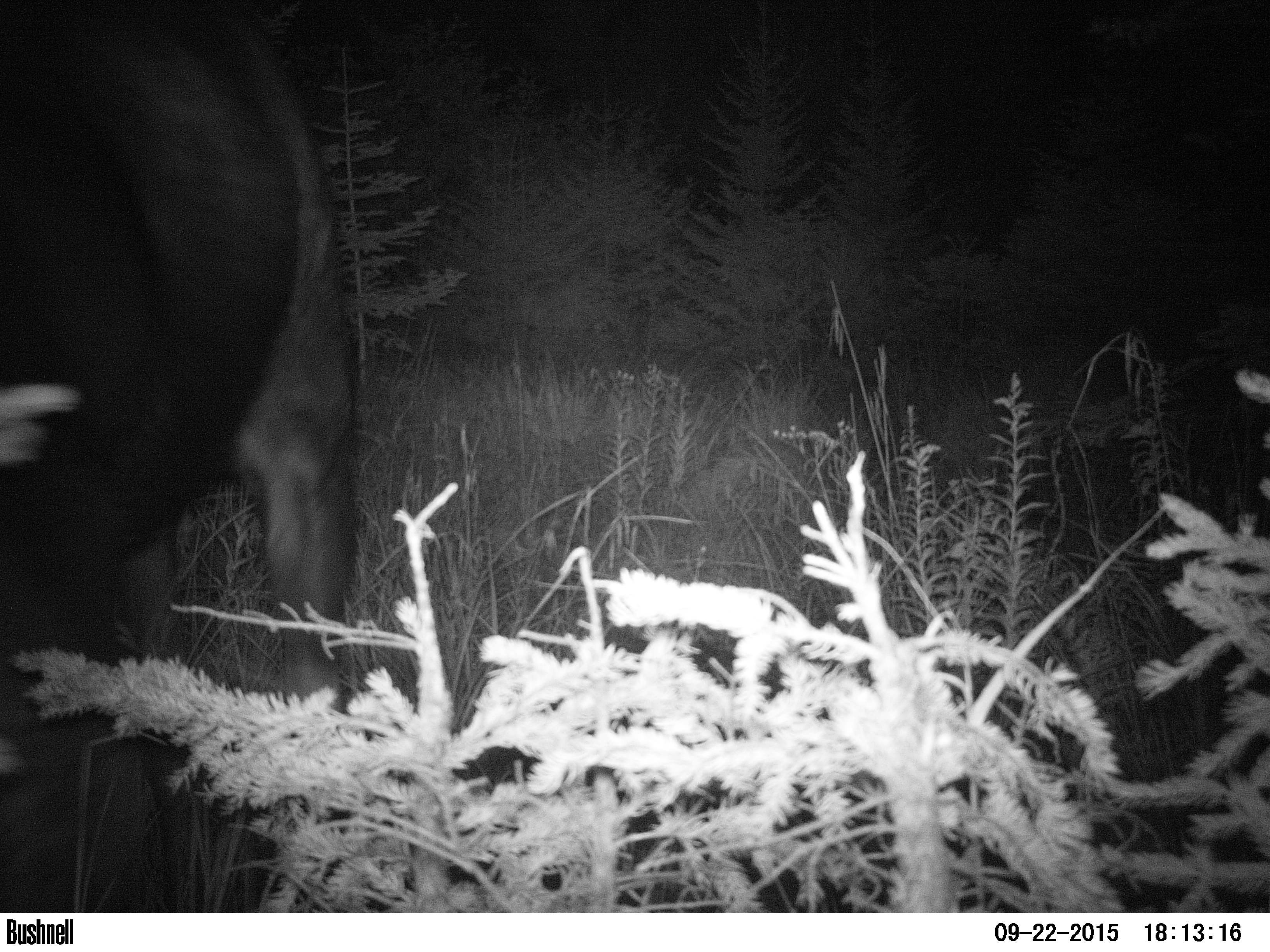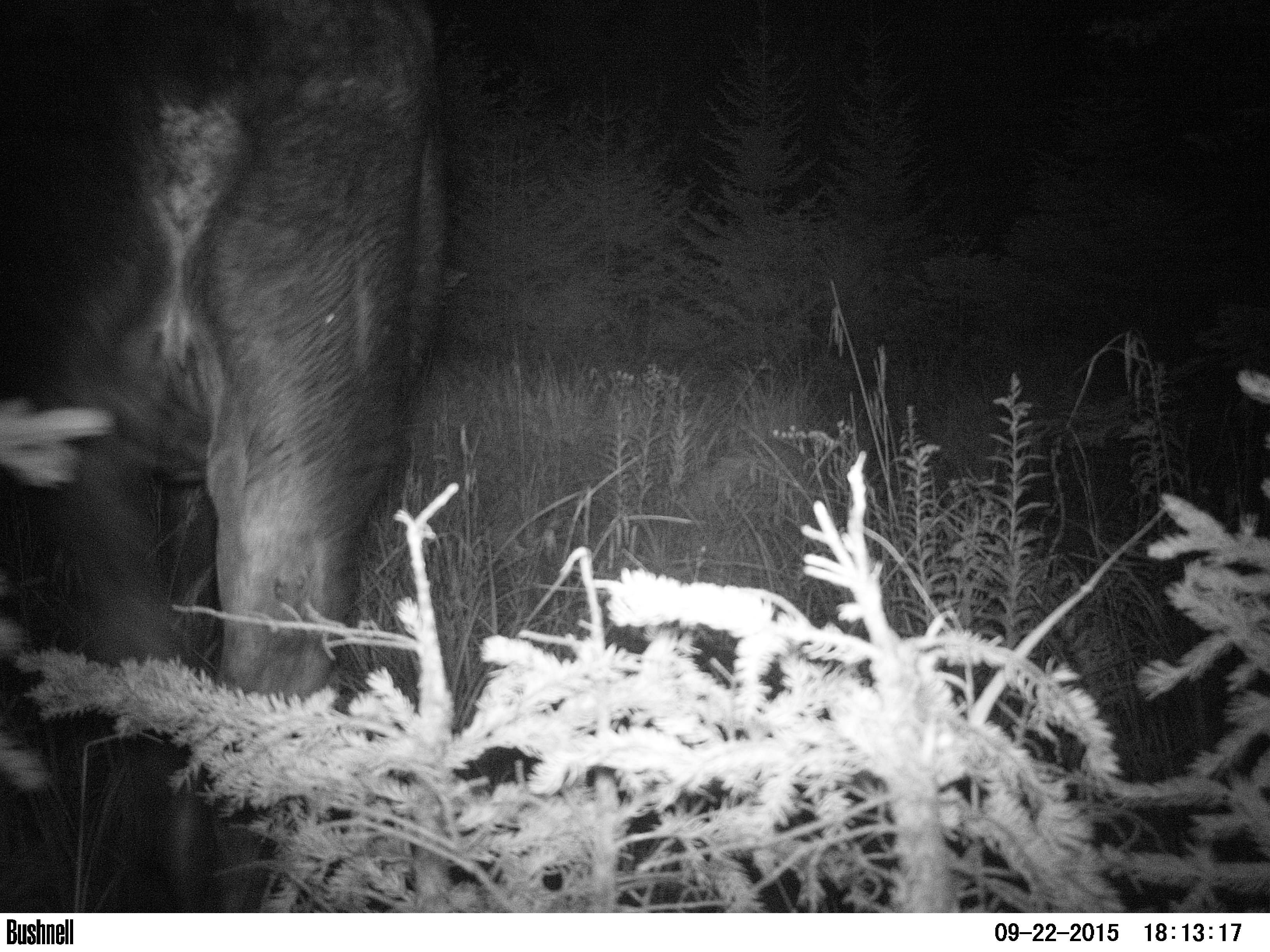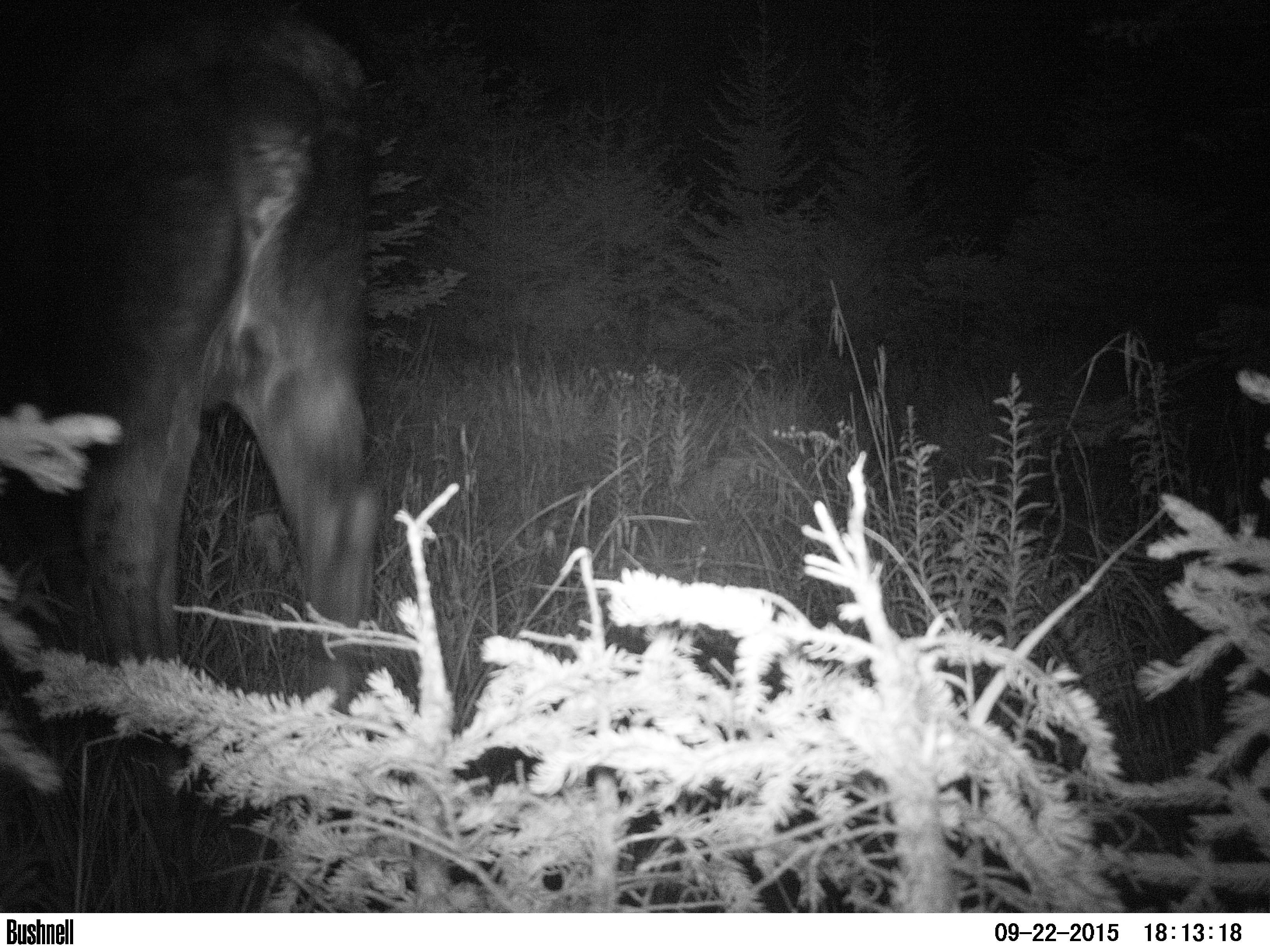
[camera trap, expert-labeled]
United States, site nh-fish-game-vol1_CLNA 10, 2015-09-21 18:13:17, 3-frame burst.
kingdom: Animalia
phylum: Chordata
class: Mammalia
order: Artiodactyla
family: Cervidae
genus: Alces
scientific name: Alces alces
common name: moose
Moose (Alces alces).